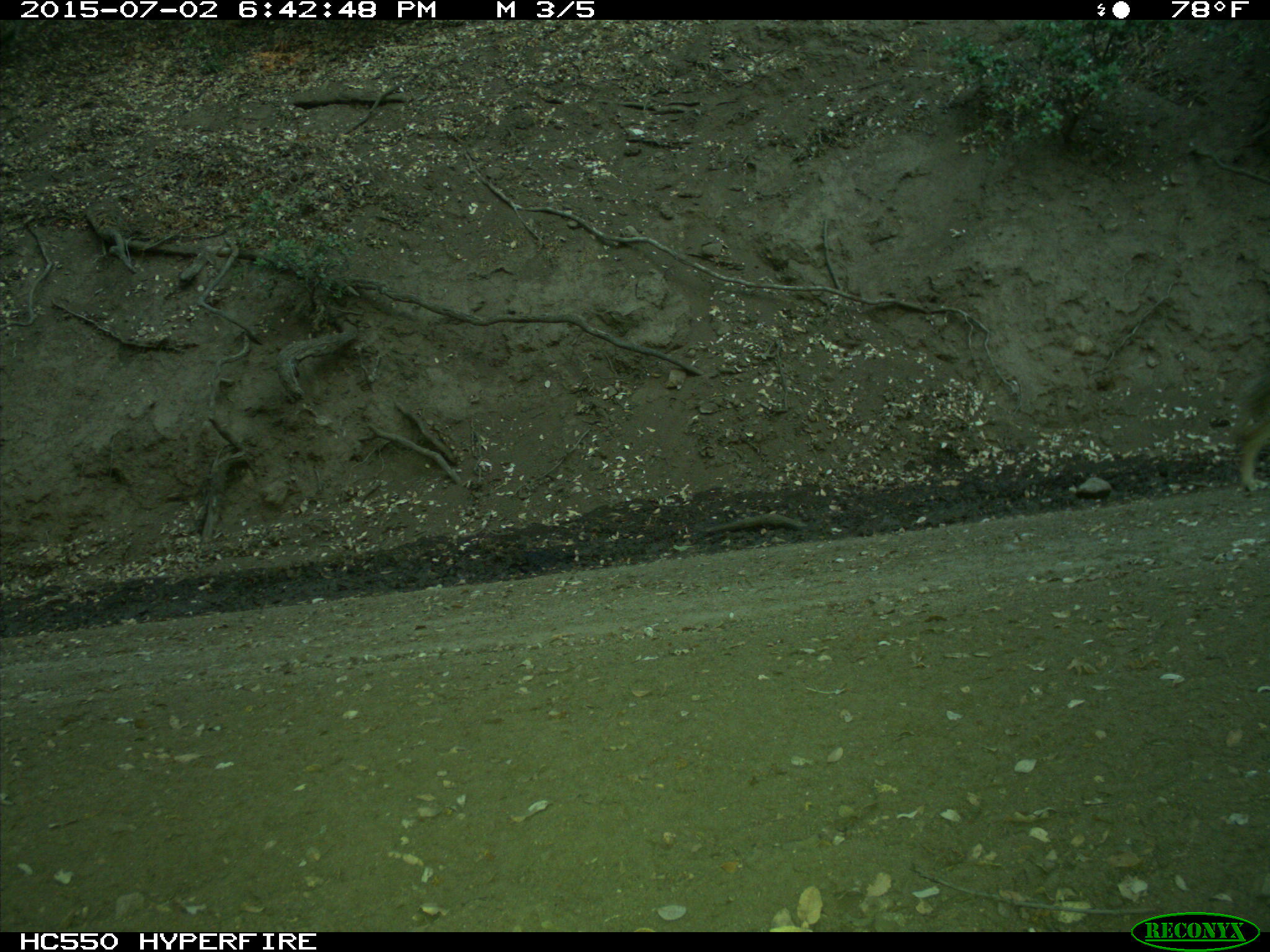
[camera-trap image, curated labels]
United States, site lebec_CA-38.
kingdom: Animalia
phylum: Chordata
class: Mammalia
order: Carnivora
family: Canidae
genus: Canis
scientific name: Canis latrans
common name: coyote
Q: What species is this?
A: Canis latrans (coyote).